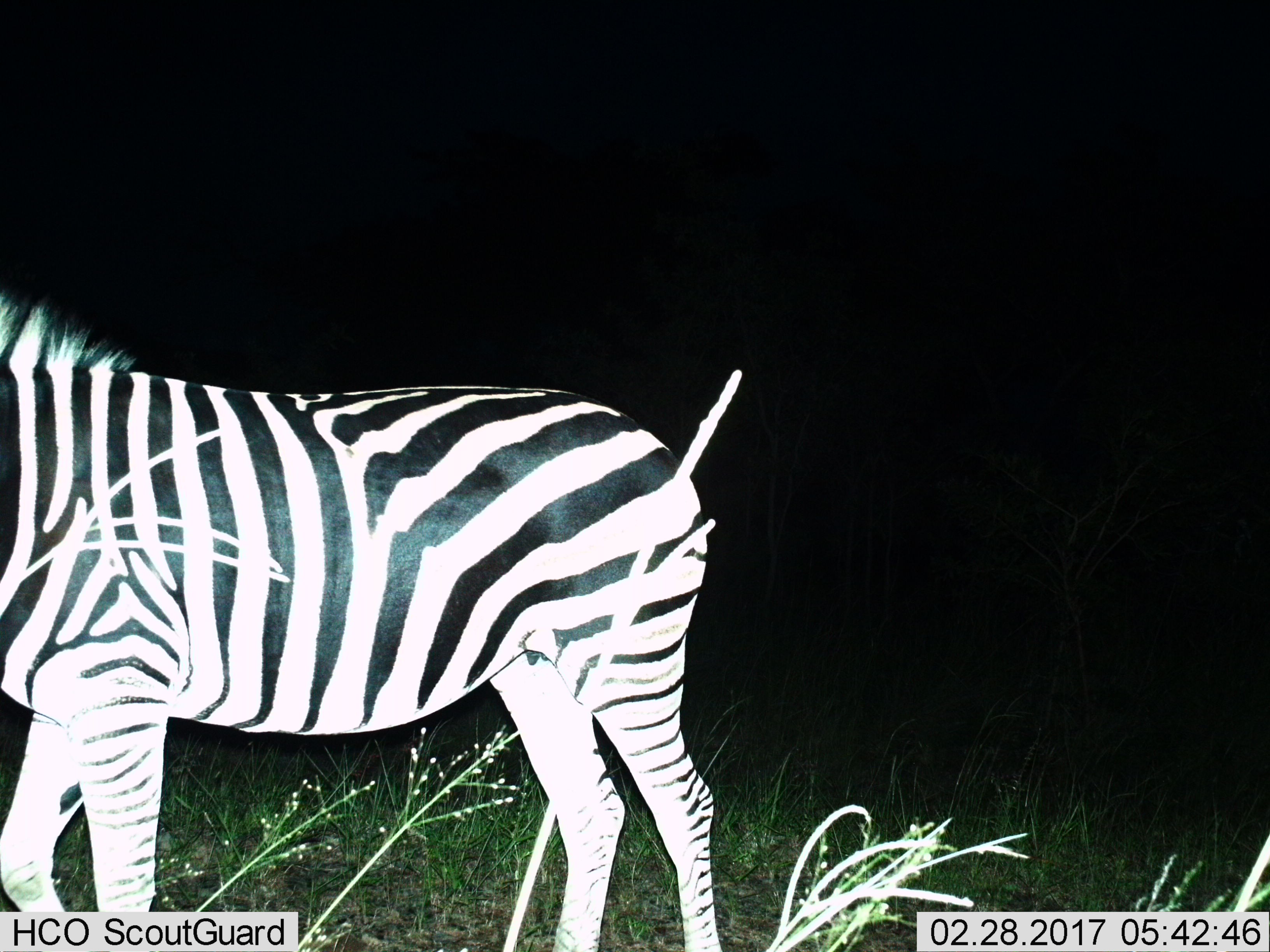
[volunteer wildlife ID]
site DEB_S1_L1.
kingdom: Animalia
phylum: Chordata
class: Mammalia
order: Perissodactyla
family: Equidae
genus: Equus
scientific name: Equus quagga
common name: plains zebra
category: zebraplains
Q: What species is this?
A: Zebraplains (plains zebra) (Equus quagga).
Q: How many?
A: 1.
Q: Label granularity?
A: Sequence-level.